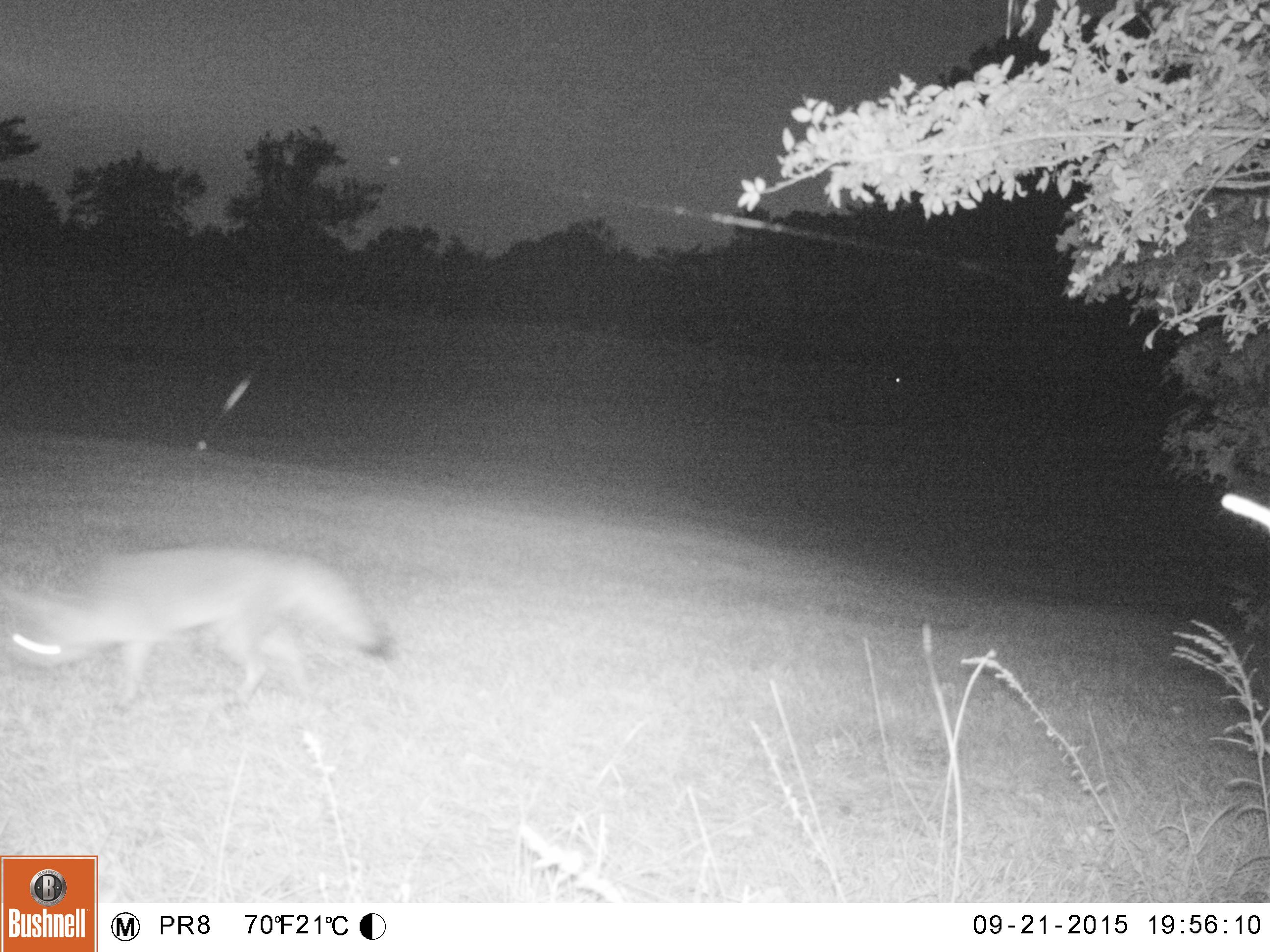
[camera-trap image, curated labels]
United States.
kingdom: Animalia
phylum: Chordata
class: Mammalia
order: Carnivora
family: Canidae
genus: Urocyon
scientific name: Urocyon cinereoargenteus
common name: gray fox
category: Grey Fox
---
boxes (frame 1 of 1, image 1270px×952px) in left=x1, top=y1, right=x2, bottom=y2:
Grey Fox: left=5, top=525, right=410, bottom=717